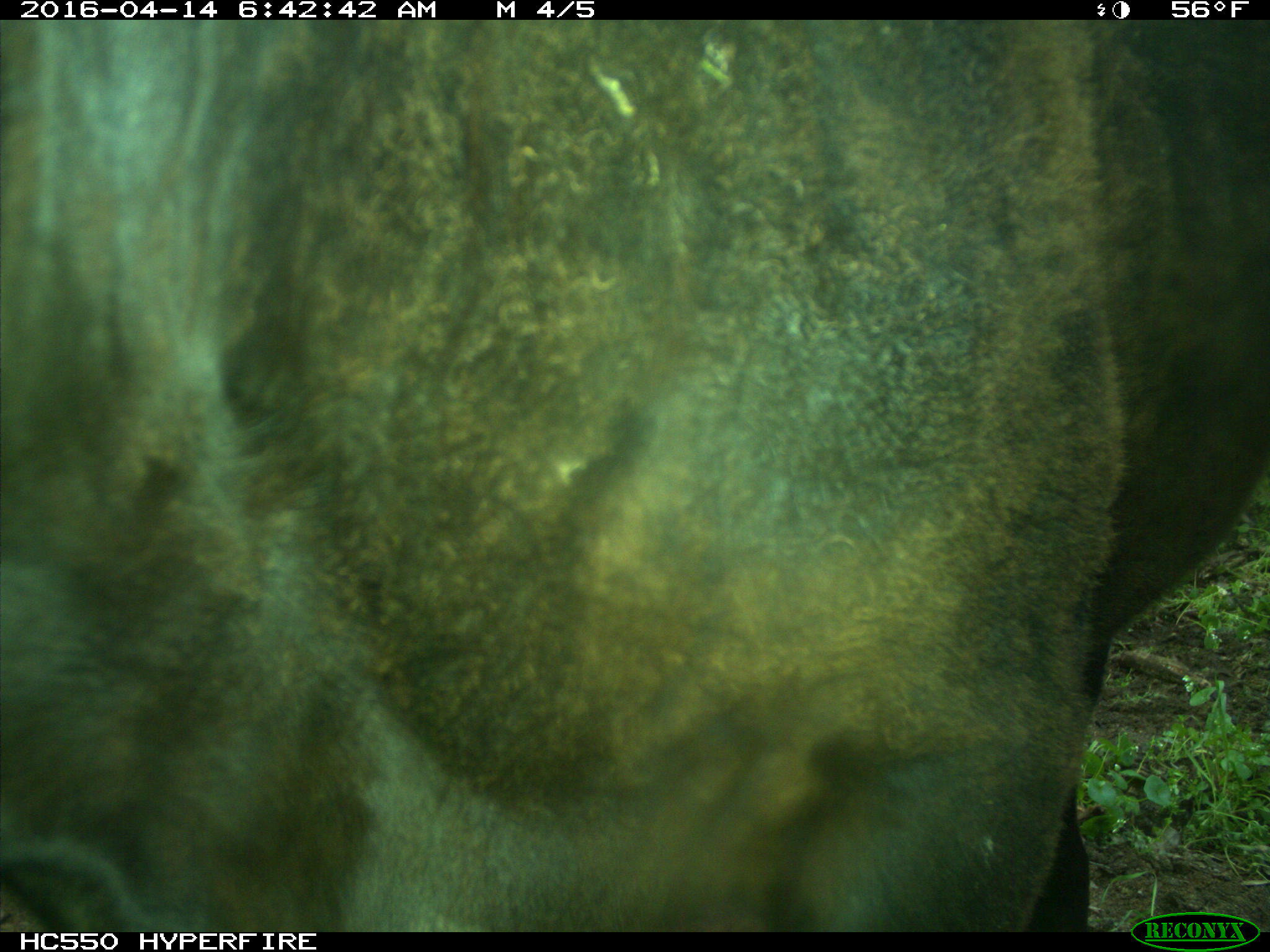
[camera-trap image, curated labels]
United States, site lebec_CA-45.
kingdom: Animalia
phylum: Chordata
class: Mammalia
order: Artiodactyla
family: Bovidae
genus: Bos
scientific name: Bos taurus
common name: domestic cow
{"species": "Bos taurus (domestic cow)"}